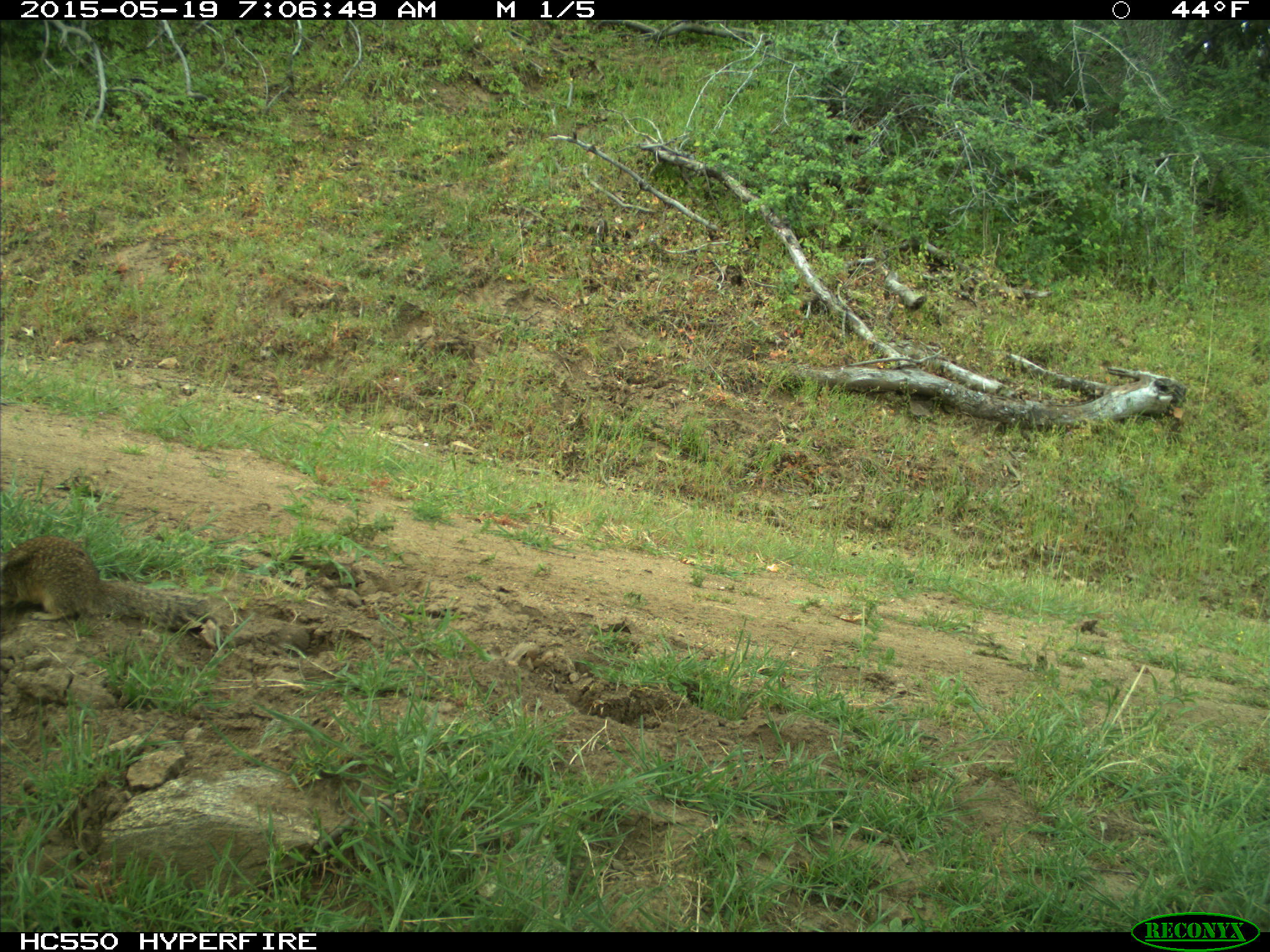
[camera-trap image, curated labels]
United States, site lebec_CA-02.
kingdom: Animalia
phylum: Chordata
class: Mammalia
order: Rodentia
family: Sciuridae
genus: Otospermophilus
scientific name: Otospermophilus beecheyi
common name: california ground squirrel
Otospermophilus beecheyi (california ground squirrel).